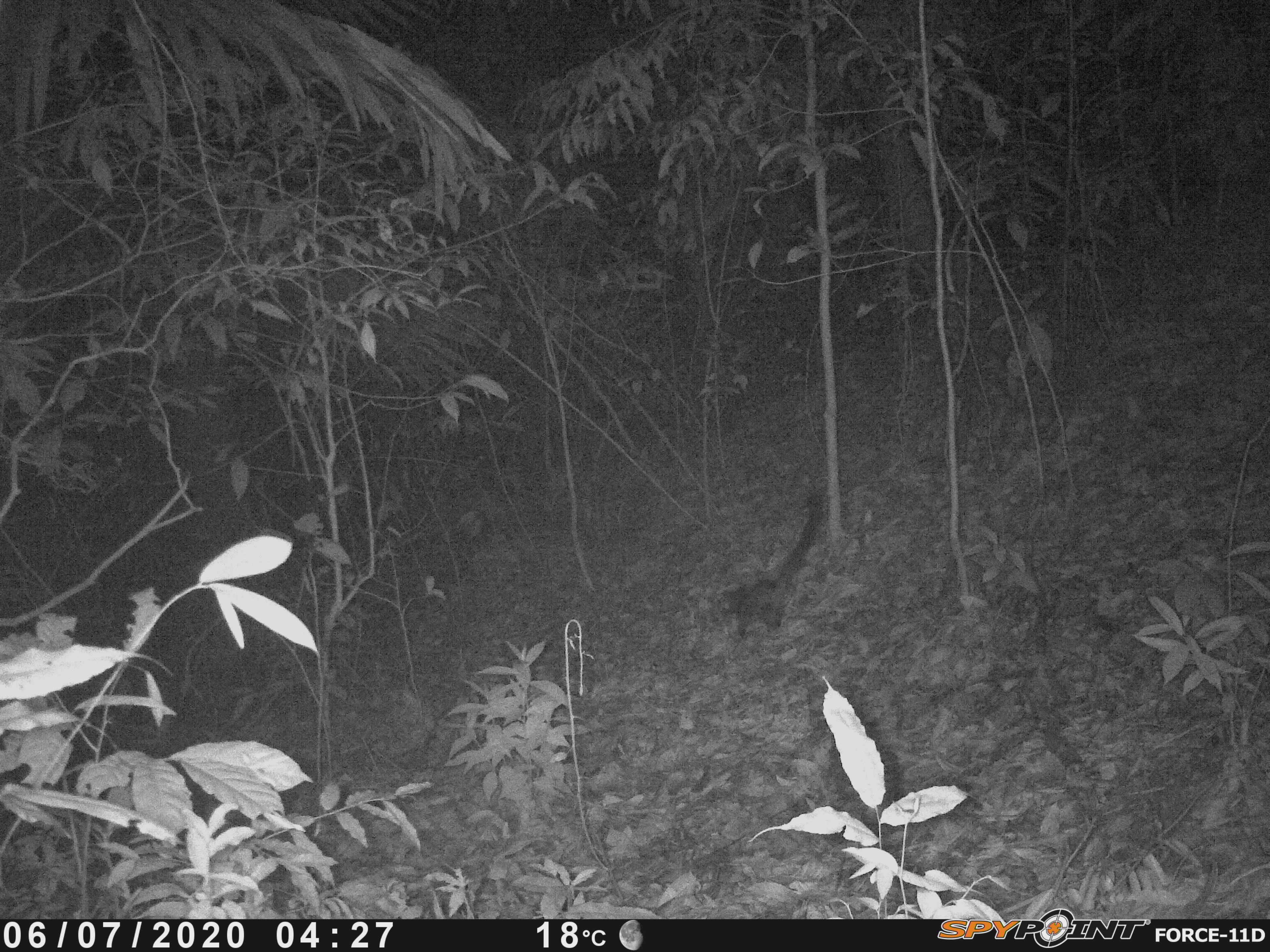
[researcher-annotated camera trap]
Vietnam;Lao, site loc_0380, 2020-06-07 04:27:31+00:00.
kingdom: Animalia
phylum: Chordata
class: Mammalia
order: Carnivora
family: Viverridae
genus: Paradoxurus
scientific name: Paradoxurus hermaphroditus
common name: common palm civet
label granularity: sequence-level